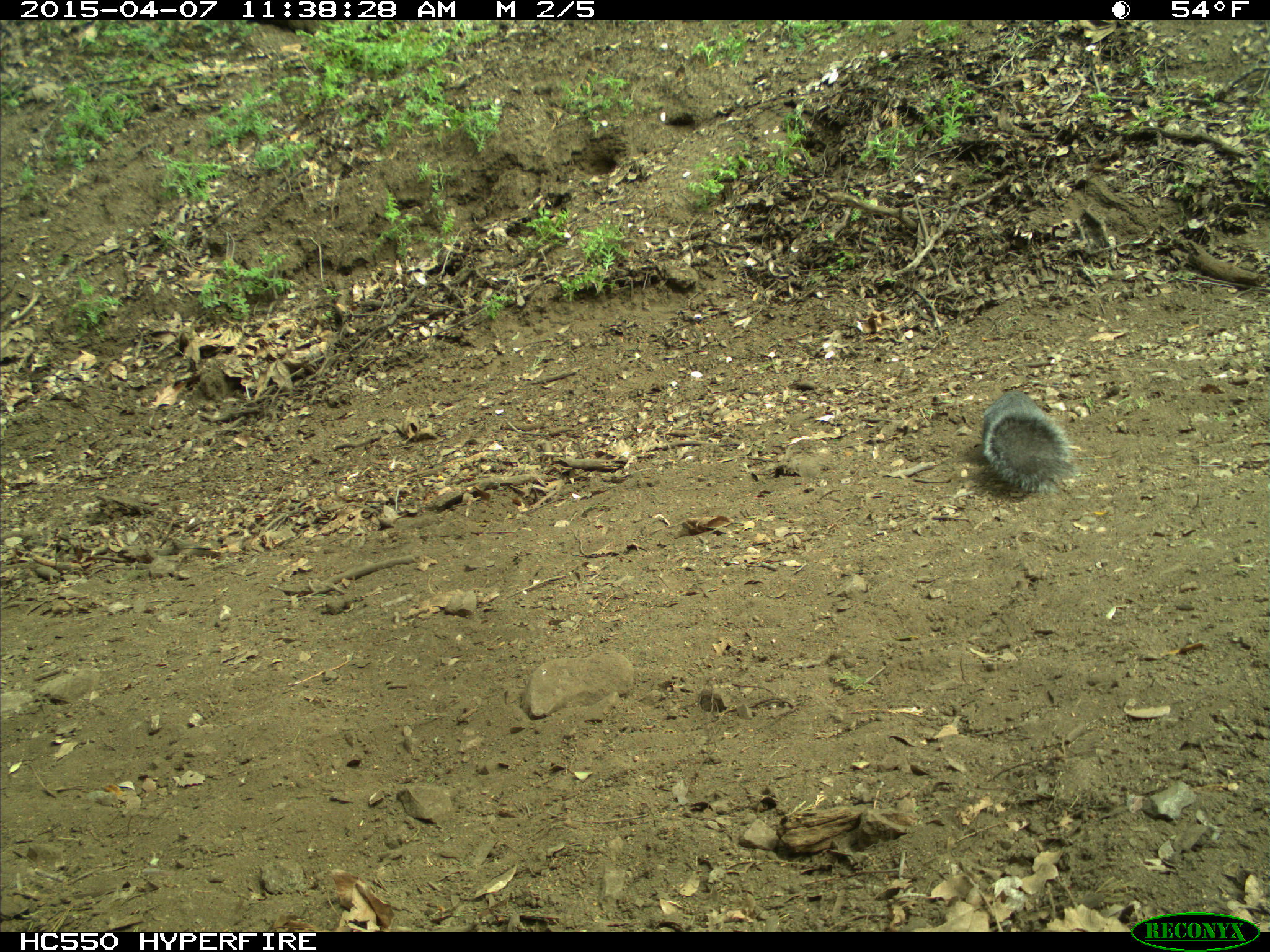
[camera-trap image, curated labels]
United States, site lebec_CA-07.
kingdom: Animalia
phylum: Chordata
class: Mammalia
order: Rodentia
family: Sciuridae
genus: Sciurus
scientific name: Sciurus carolinensis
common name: eastern gray squirrel